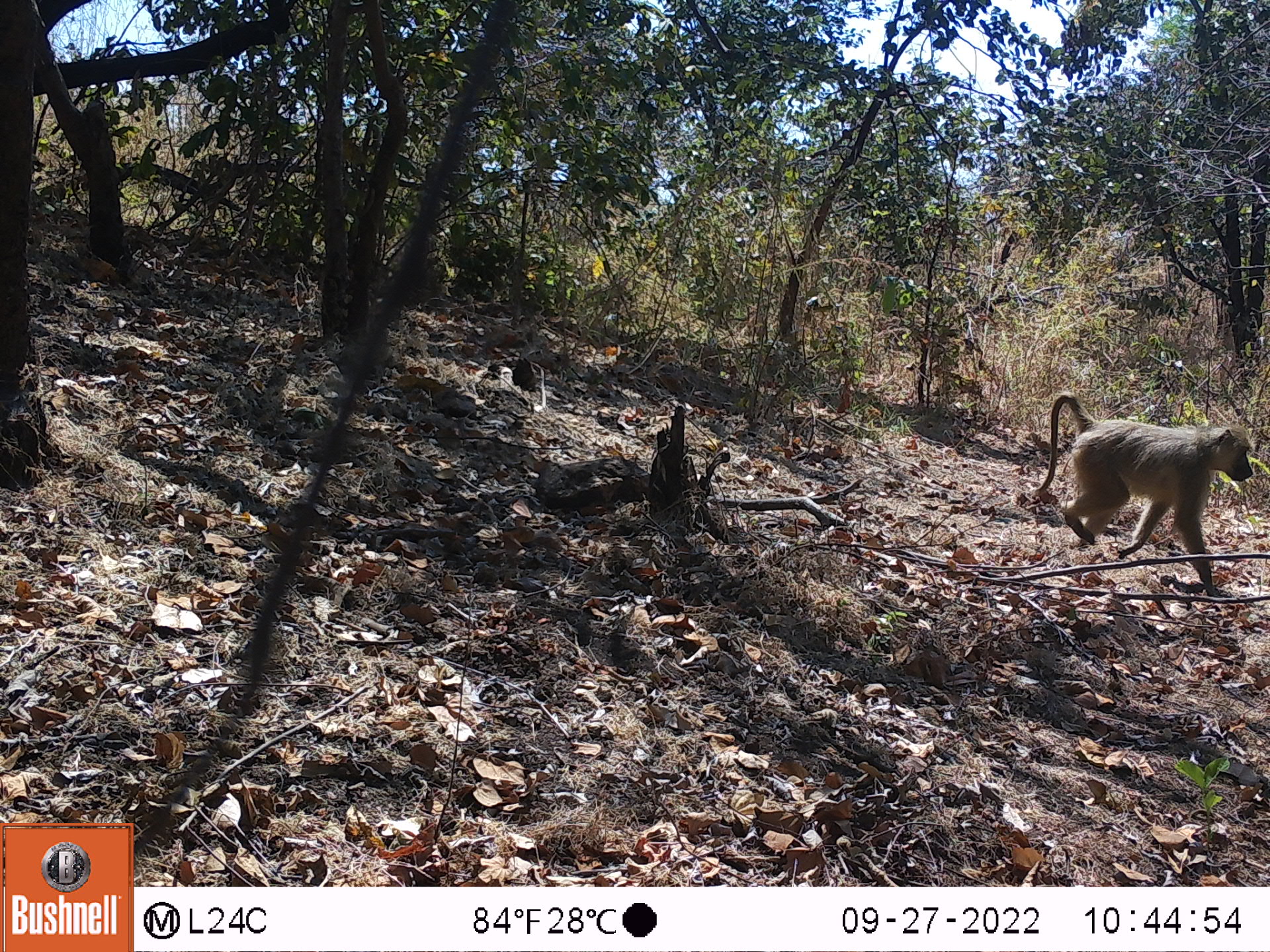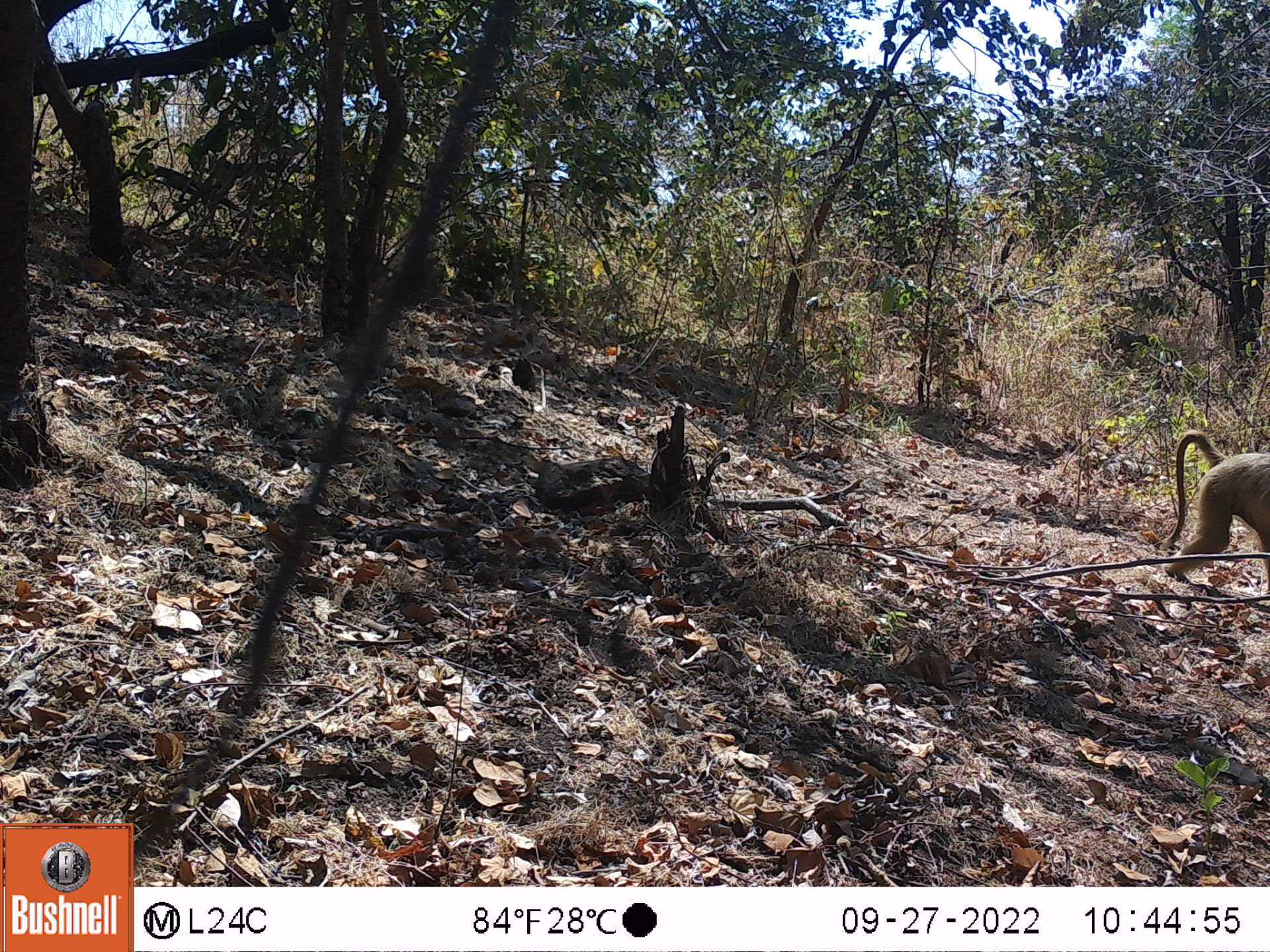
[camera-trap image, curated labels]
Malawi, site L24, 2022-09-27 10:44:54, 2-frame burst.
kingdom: Animalia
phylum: Chordata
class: Mammalia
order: Primates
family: Cercopithecidae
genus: Papio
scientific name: Papio cynocephalus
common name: yellow baboon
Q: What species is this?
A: Yellow baboon (Papio cynocephalus).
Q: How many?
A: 1.